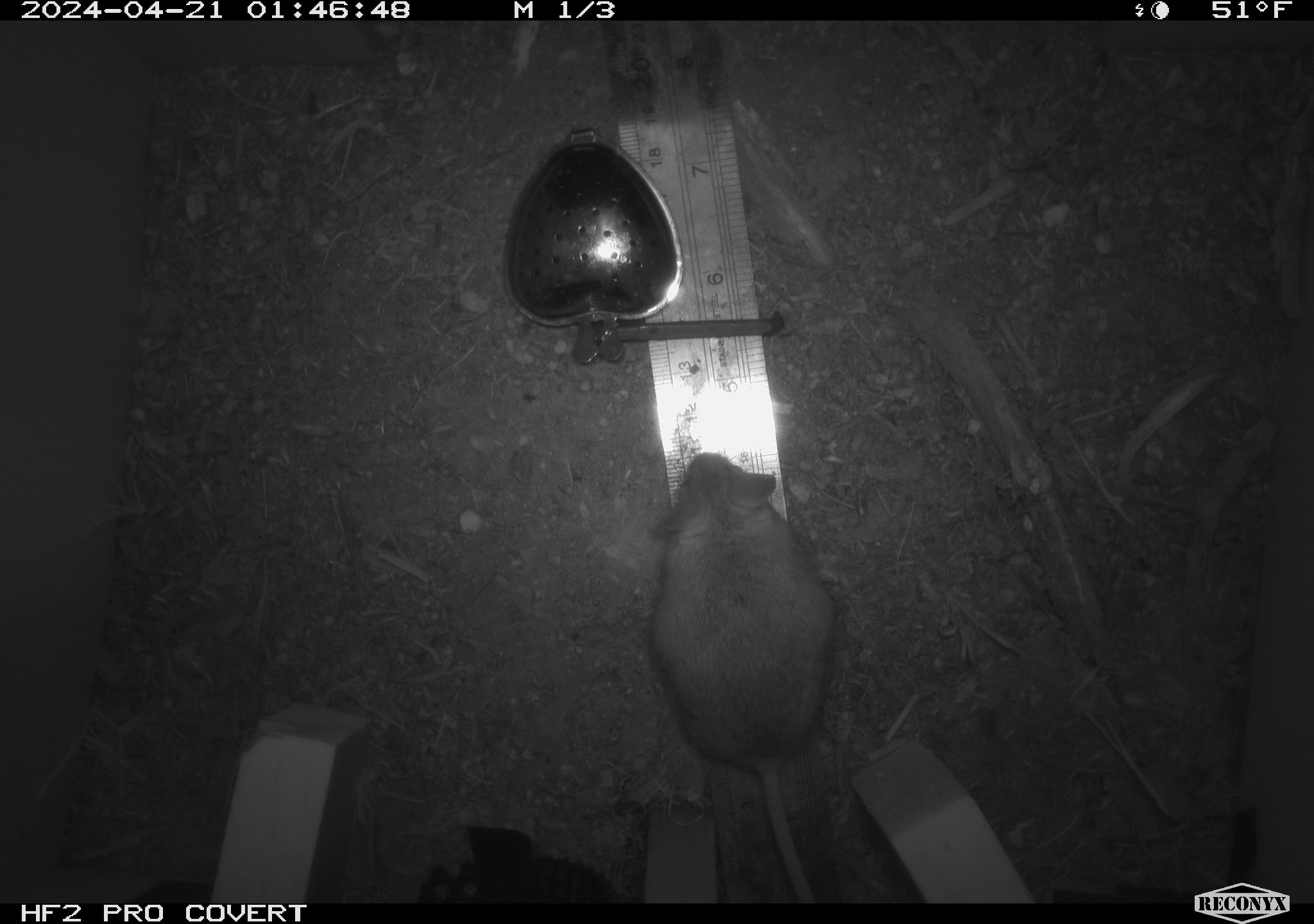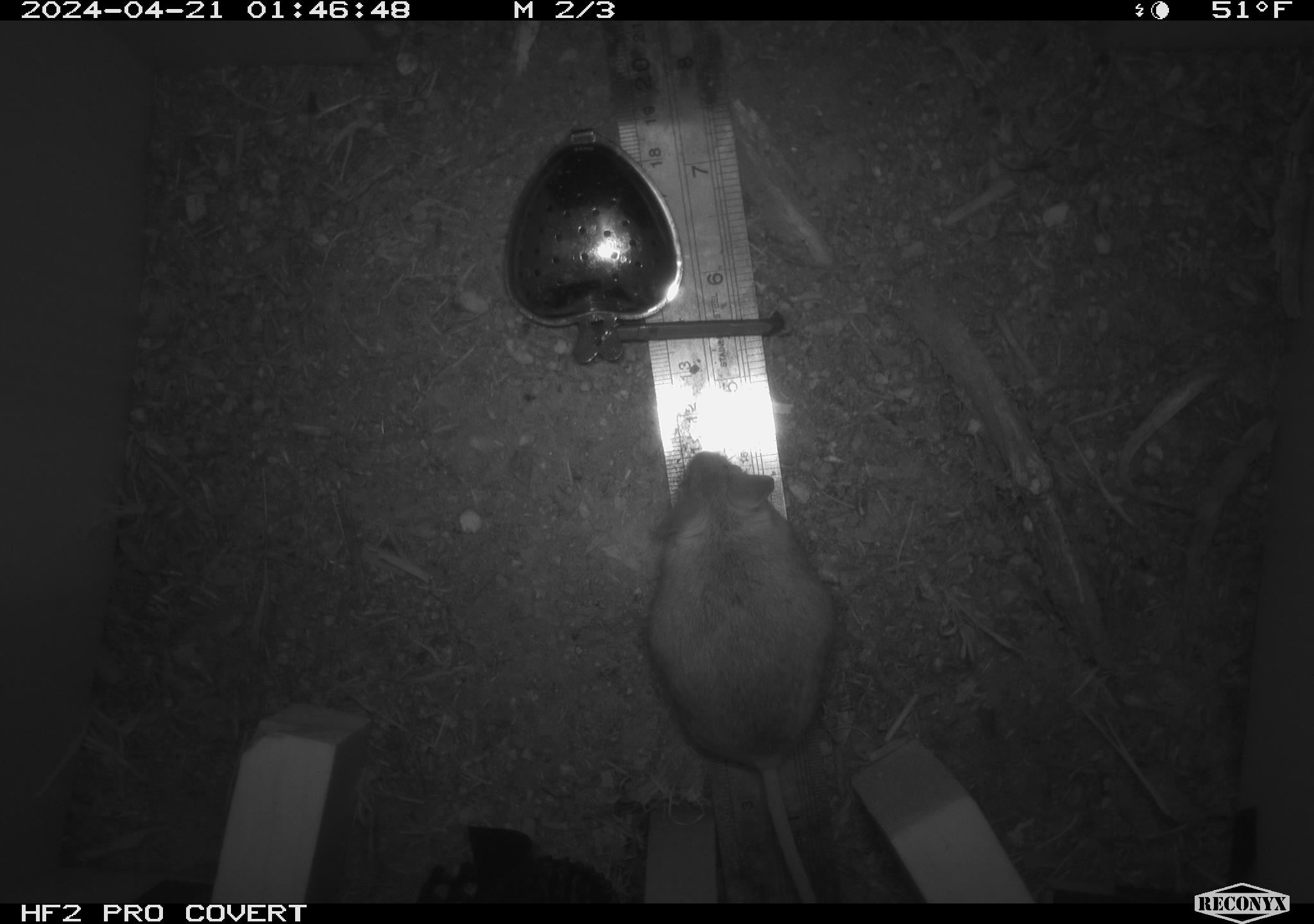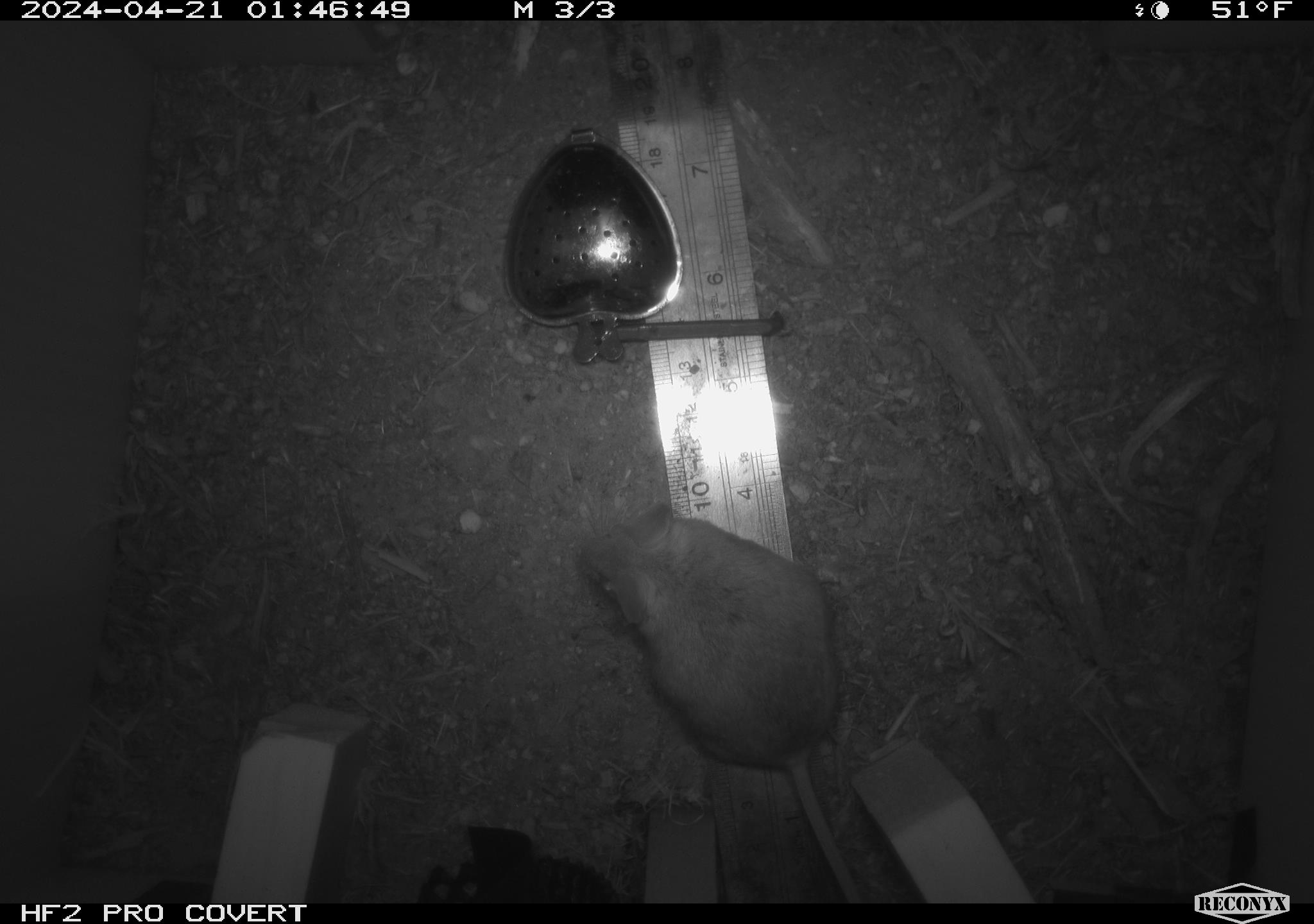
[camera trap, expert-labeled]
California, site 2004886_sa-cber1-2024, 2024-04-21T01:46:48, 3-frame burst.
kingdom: Animalia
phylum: Chordata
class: Mammalia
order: Rodentia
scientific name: Rodentia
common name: mouse species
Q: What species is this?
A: Mouse species (Rodentia).